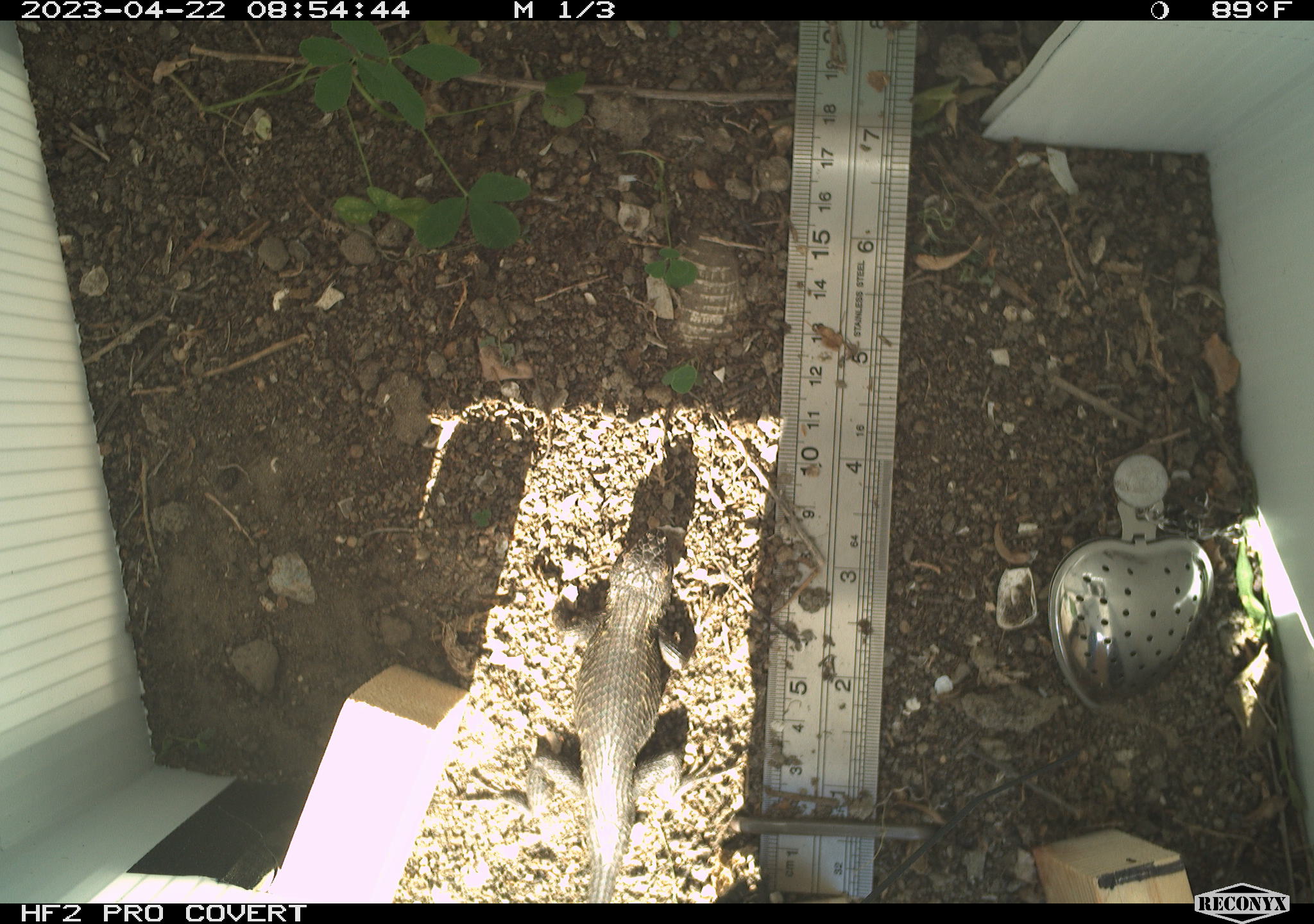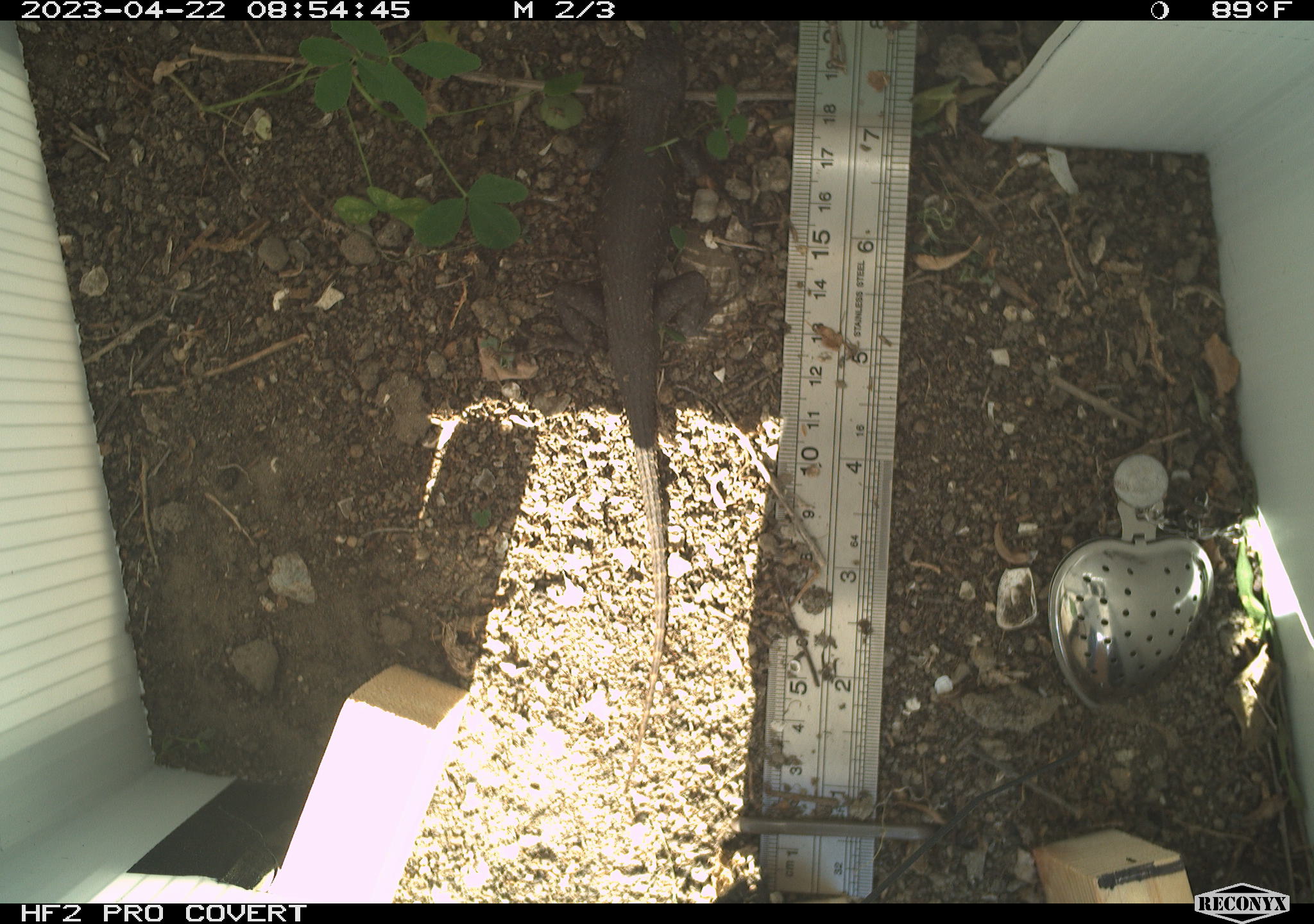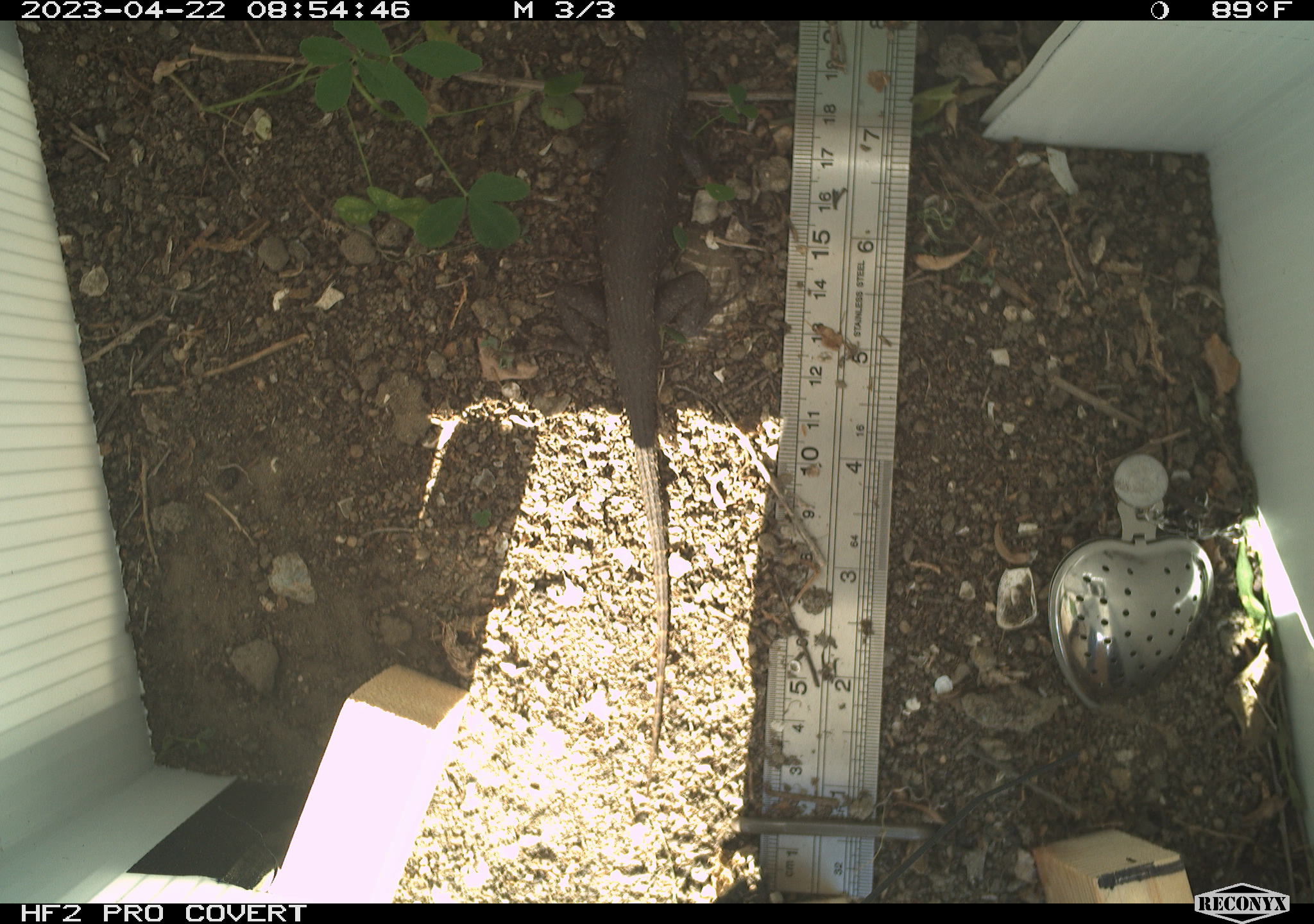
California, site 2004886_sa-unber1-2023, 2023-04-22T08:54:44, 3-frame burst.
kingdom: Animalia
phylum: Chordata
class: Reptilia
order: Squamata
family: Phrynosomatidae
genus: Sceloporus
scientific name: Sceloporus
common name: spiny lizards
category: sceloporus species